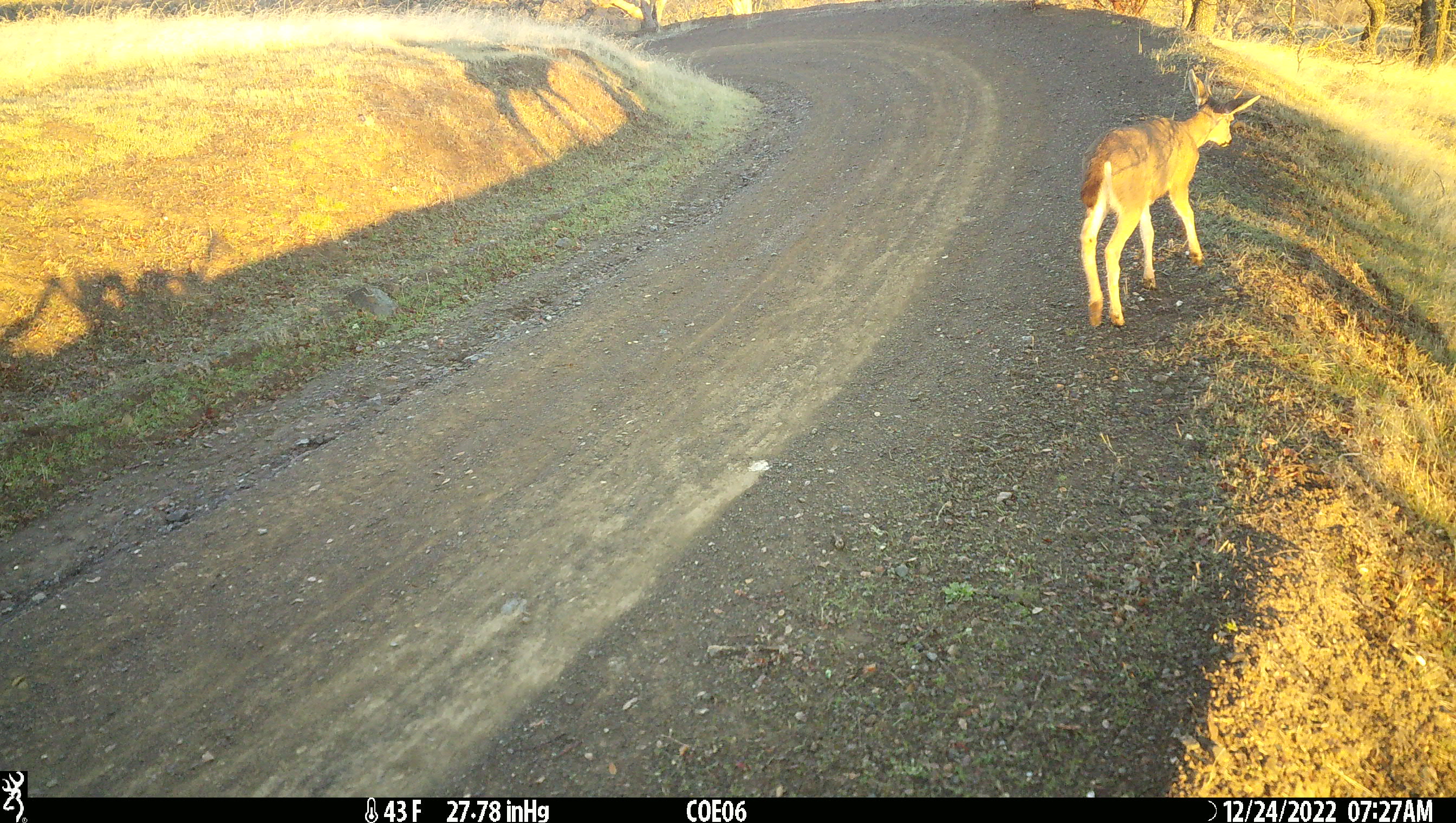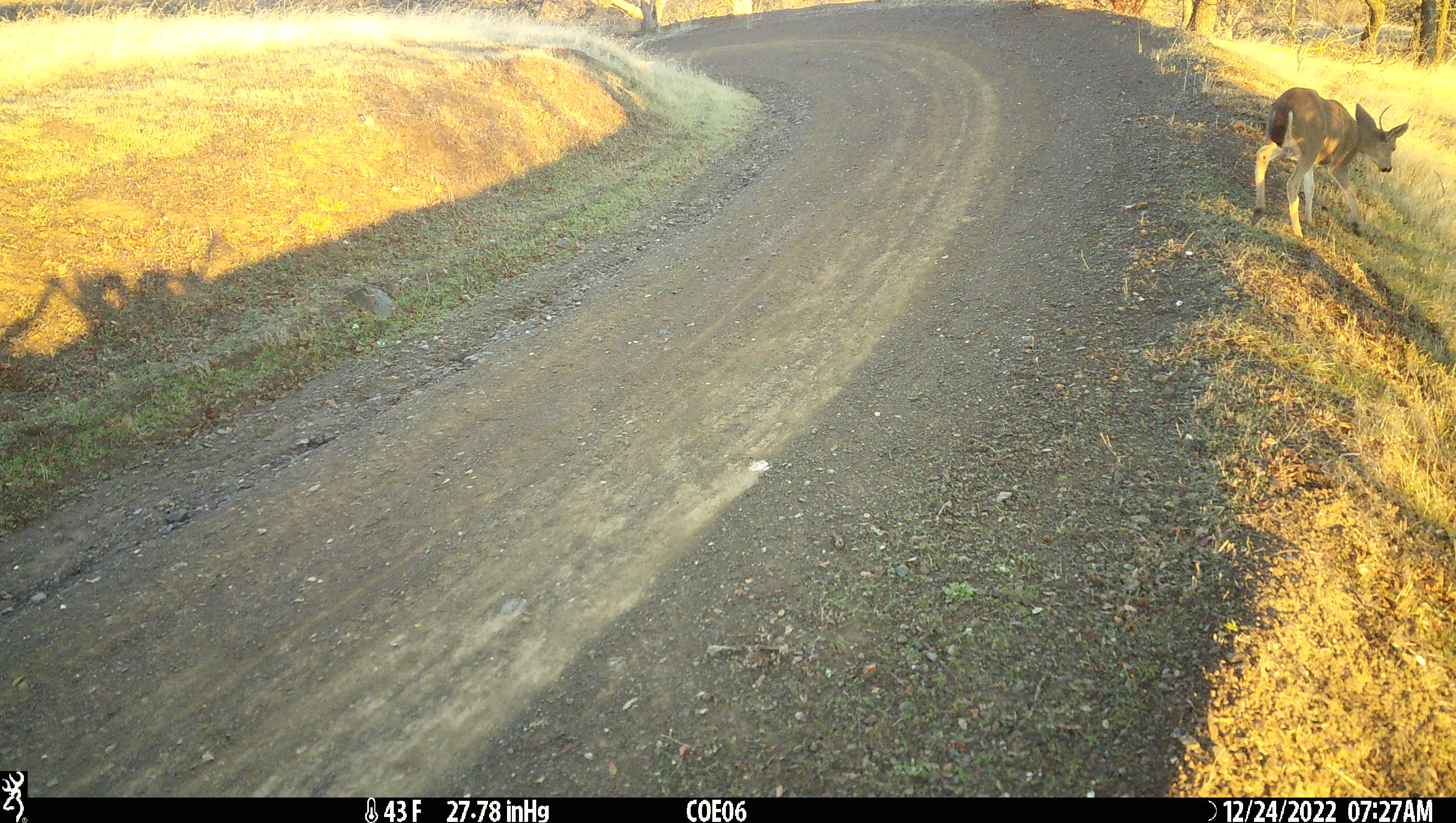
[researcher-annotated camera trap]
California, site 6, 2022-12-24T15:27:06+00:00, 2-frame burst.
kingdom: Animalia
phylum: Chordata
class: Mammalia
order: Artiodactyla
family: Cervidae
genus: Odocoileus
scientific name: Odocoileus hemionus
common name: mule deer